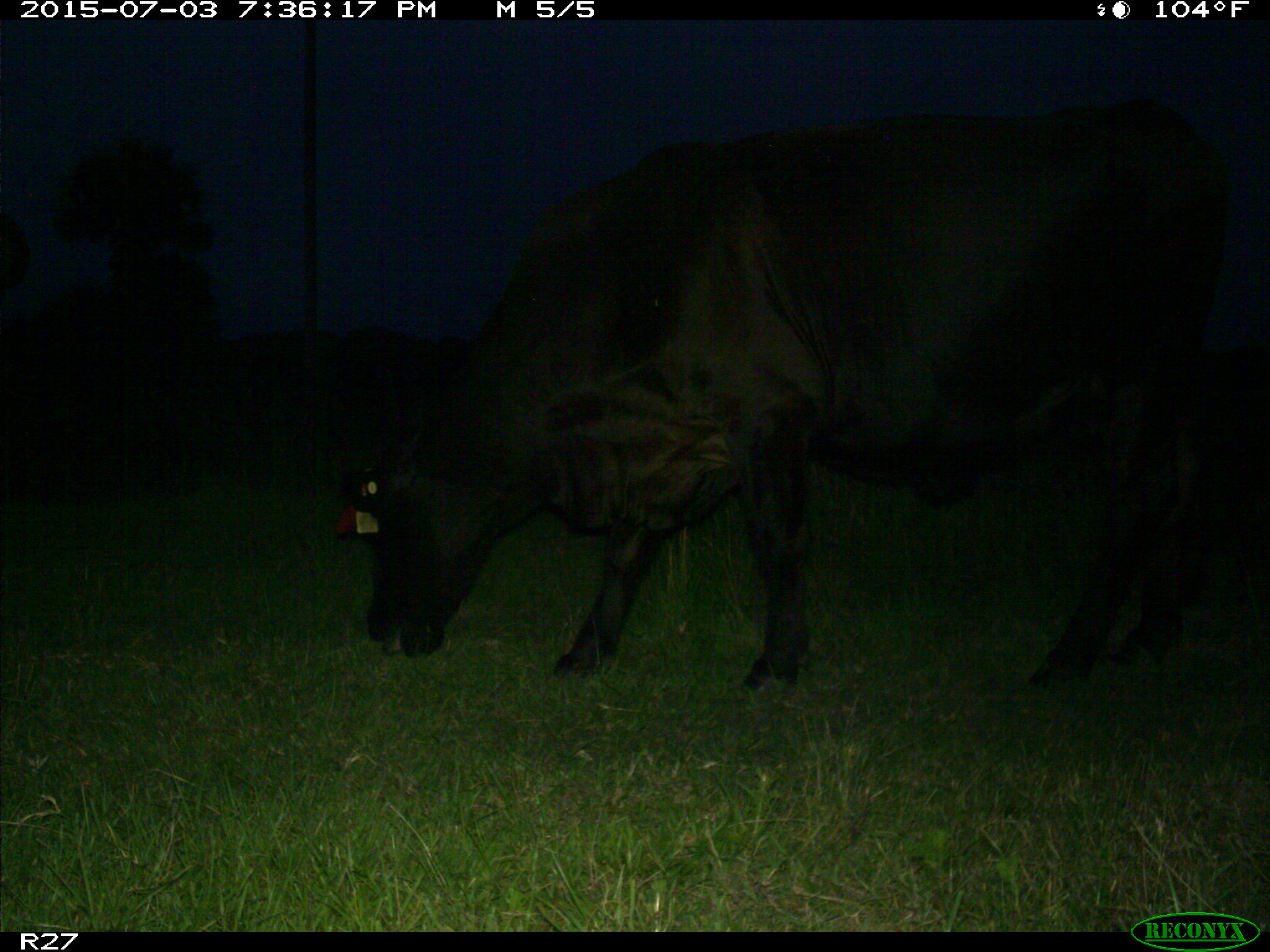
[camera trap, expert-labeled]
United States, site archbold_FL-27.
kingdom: Animalia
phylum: Chordata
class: Mammalia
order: Artiodactyla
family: Bovidae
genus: Bos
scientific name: Bos taurus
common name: domestic cow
Bos taurus (domestic cow).